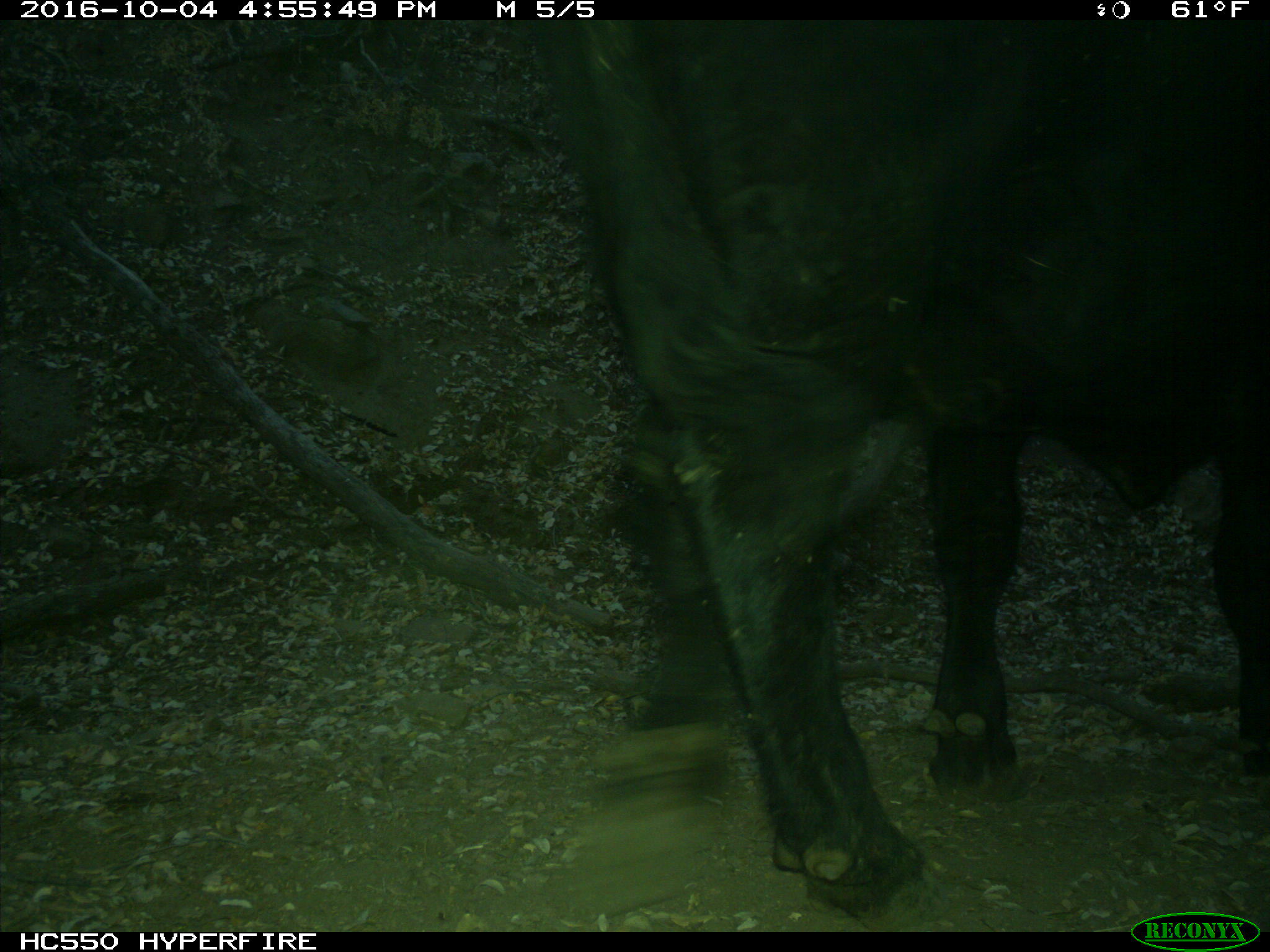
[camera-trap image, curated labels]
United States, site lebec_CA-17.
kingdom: Animalia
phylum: Chordata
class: Mammalia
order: Artiodactyla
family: Bovidae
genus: Bos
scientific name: Bos taurus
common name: domestic cow